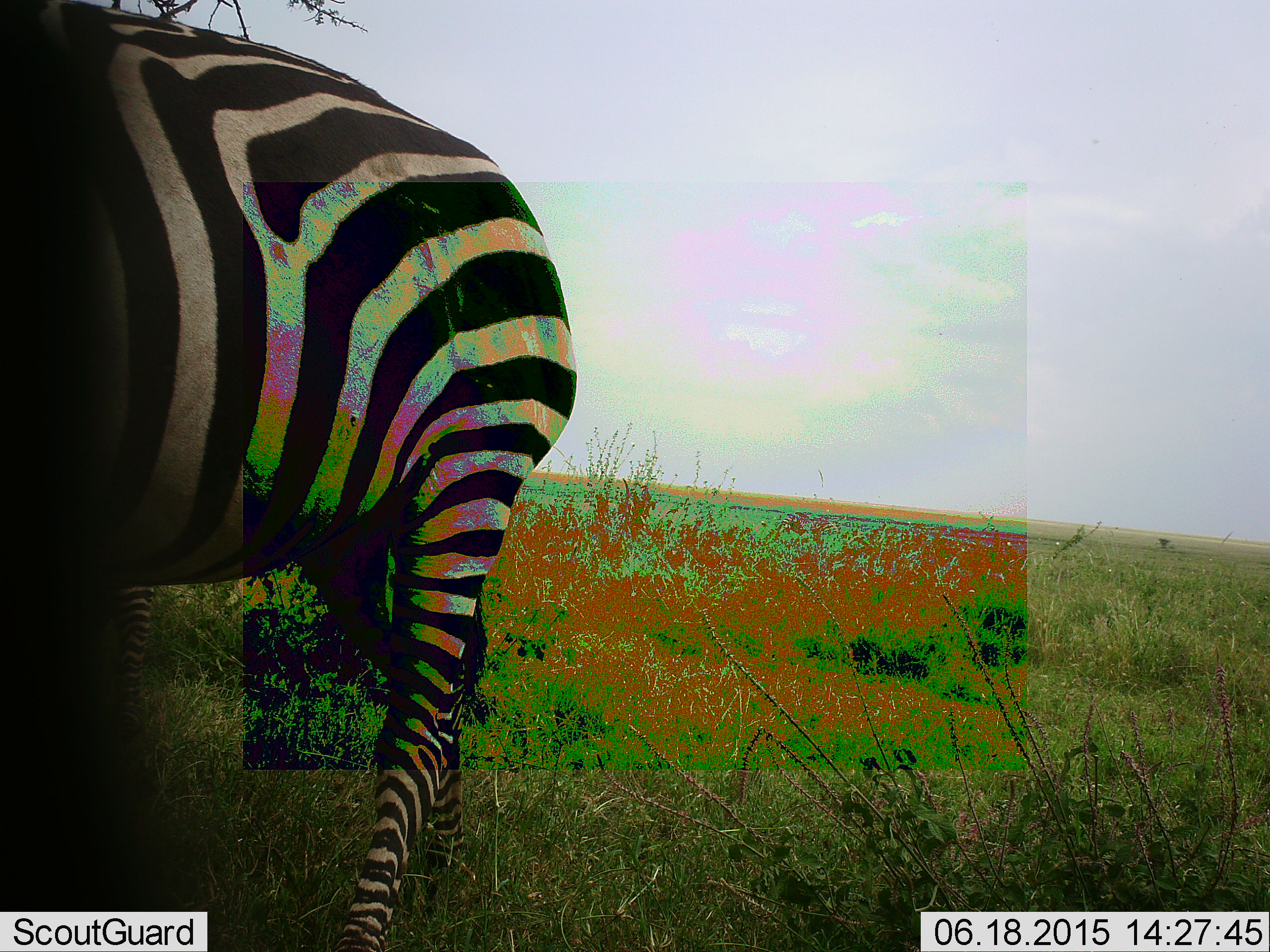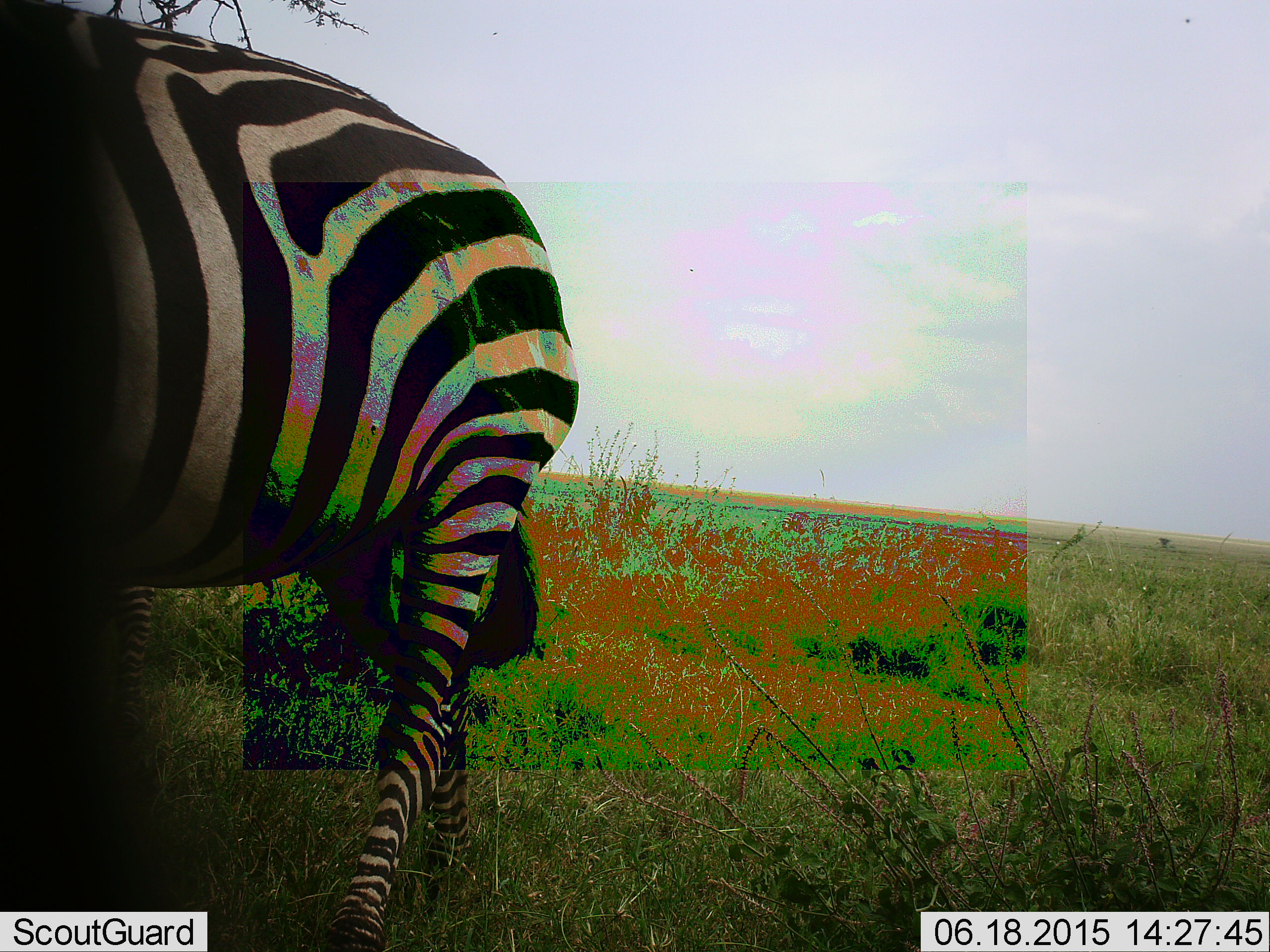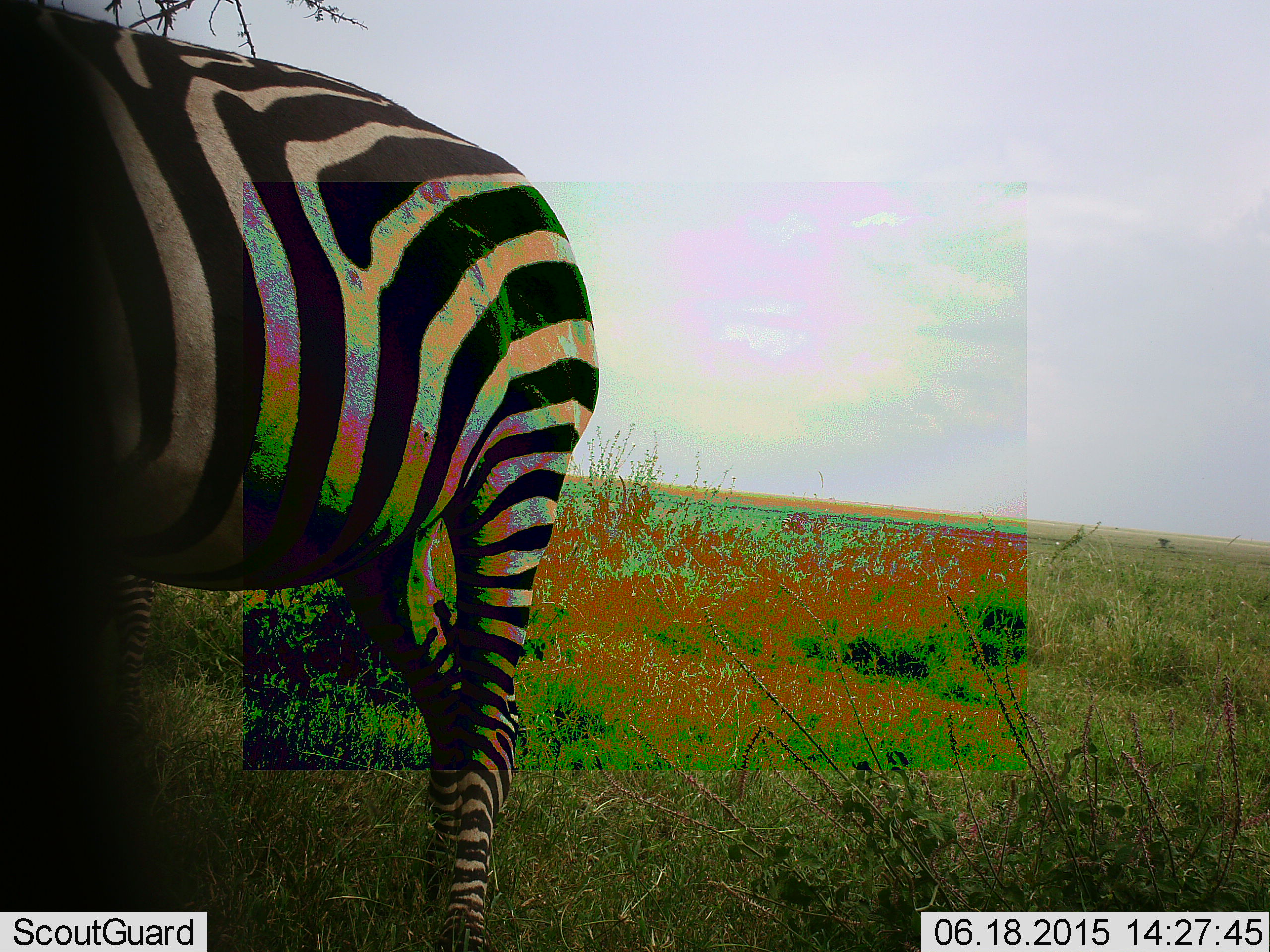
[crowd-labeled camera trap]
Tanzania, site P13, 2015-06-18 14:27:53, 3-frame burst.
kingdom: Animalia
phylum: Chordata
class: Mammalia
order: Perissodactyla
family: Equidae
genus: Equus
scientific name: Equus quagga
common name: plains zebra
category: zebra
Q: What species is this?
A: Zebra (plains zebra) (Equus quagga).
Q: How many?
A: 1.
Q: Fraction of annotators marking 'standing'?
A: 50%.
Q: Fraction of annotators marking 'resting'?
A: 0%.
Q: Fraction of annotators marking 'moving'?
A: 50%.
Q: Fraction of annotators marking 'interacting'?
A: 0%.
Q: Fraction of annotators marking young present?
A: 0%.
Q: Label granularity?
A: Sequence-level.